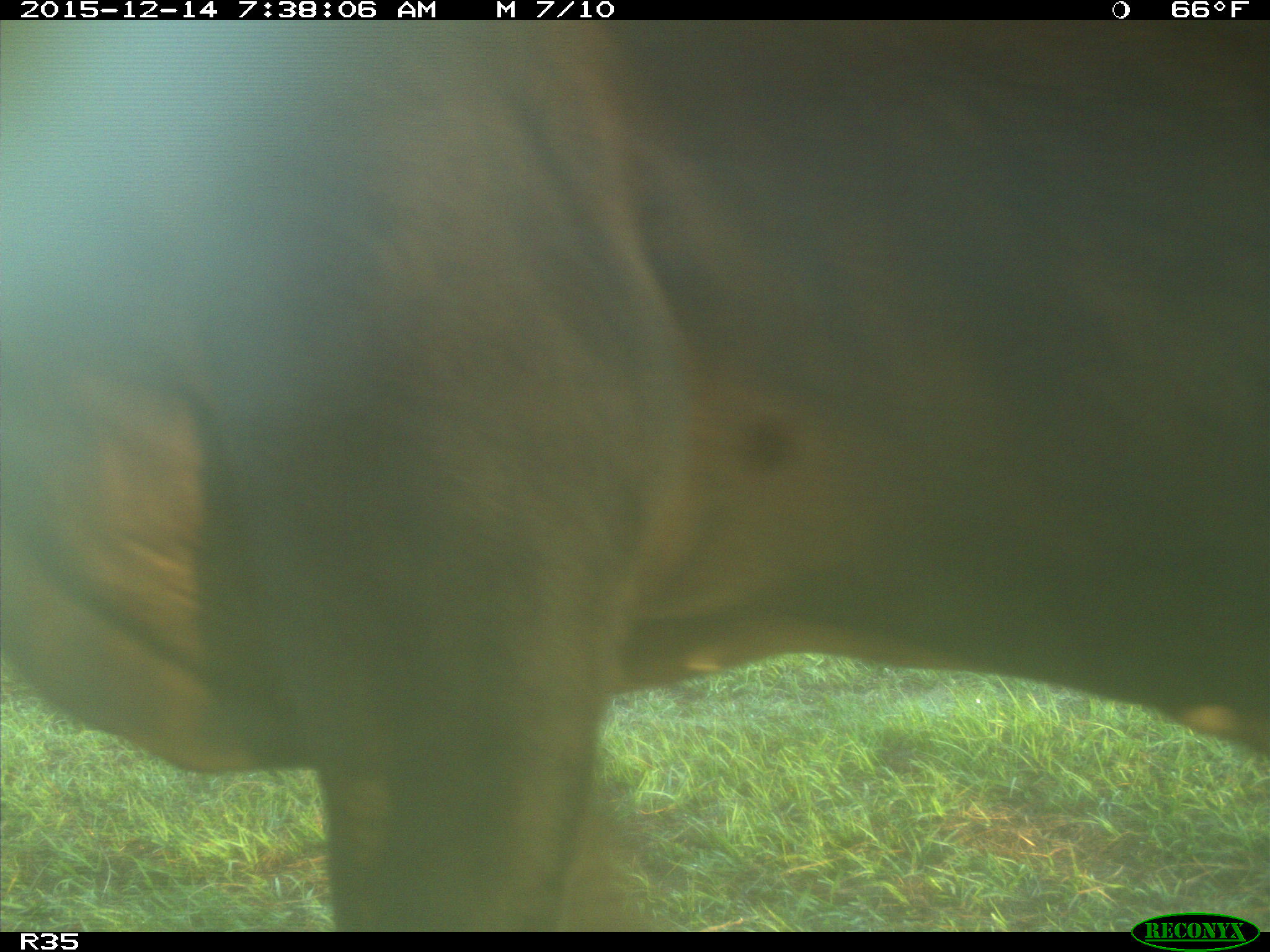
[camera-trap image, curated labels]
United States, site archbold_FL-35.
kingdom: Animalia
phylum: Chordata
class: Mammalia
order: Artiodactyla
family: Bovidae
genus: Bos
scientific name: Bos taurus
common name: domestic cow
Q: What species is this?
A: Bos taurus (domestic cow).